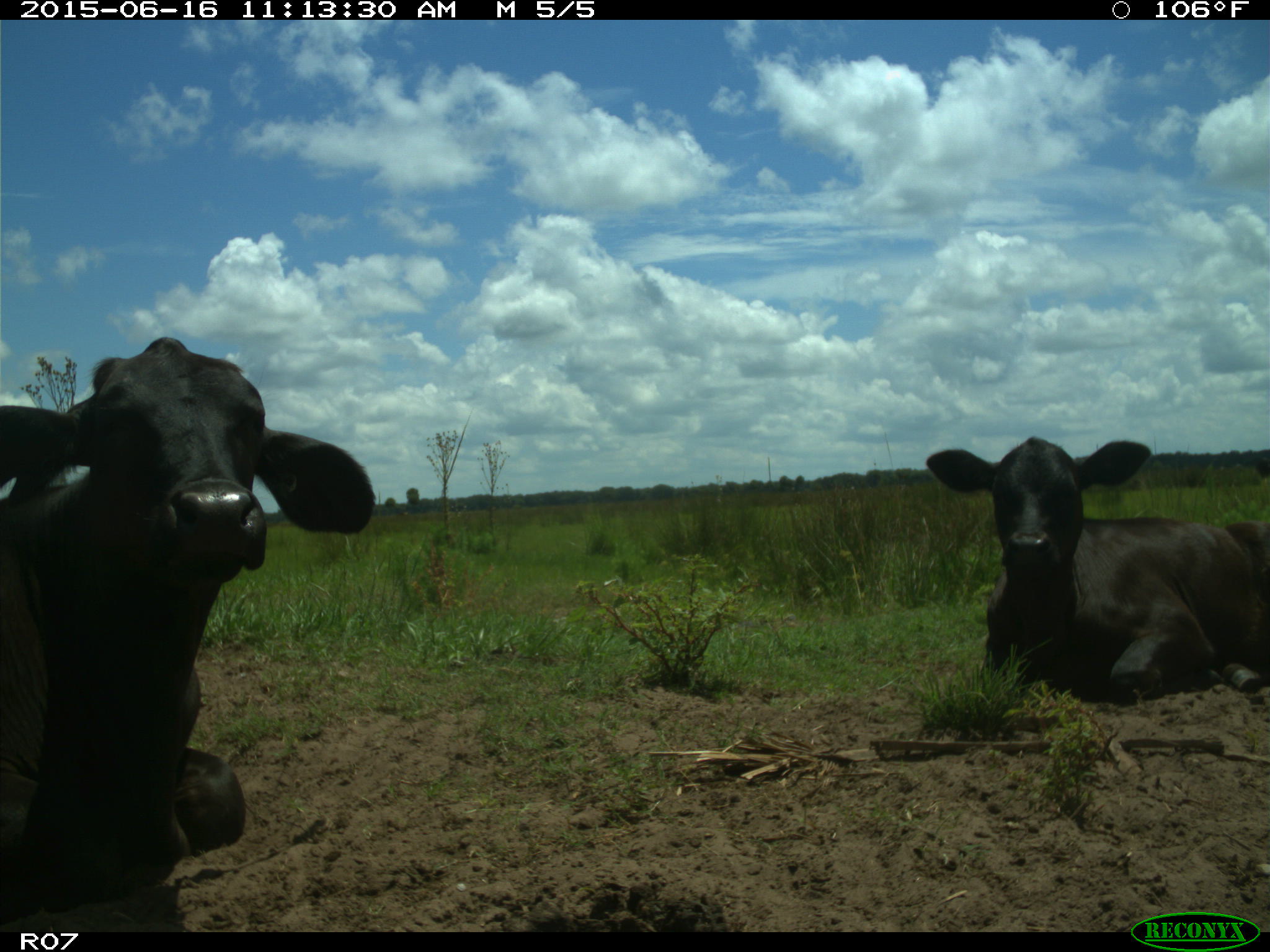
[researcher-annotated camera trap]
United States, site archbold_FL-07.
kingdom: Animalia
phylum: Chordata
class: Mammalia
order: Artiodactyla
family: Bovidae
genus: Bos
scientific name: Bos taurus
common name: domestic cow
Bos taurus (domestic cow).